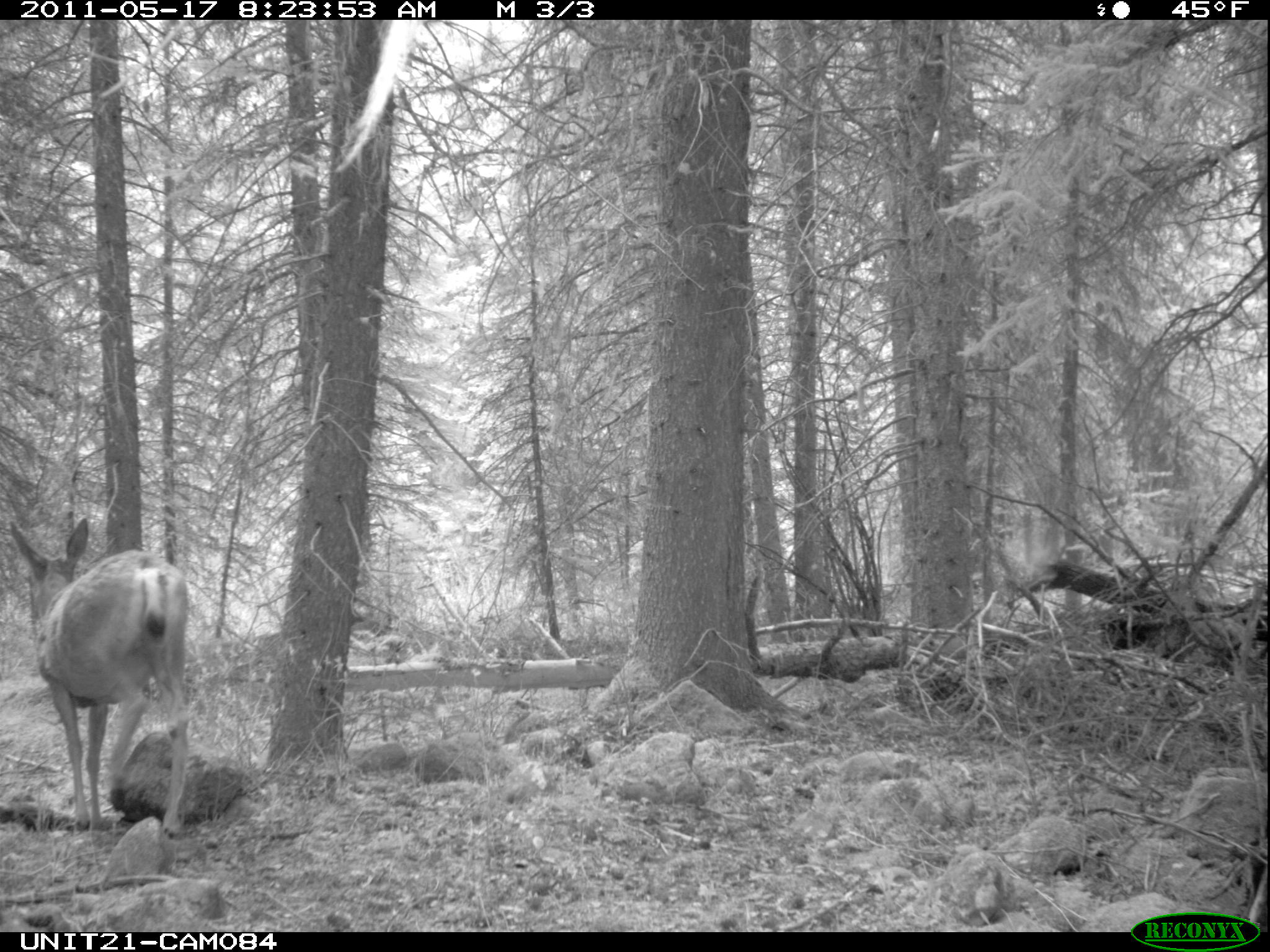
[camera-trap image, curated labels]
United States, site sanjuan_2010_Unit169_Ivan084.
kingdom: Animalia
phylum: Chordata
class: Mammalia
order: Artiodactyla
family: Cervidae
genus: Odocoileus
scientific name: Odocoileus hemionus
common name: mule deer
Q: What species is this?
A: Odocoileus hemionus (mule deer).